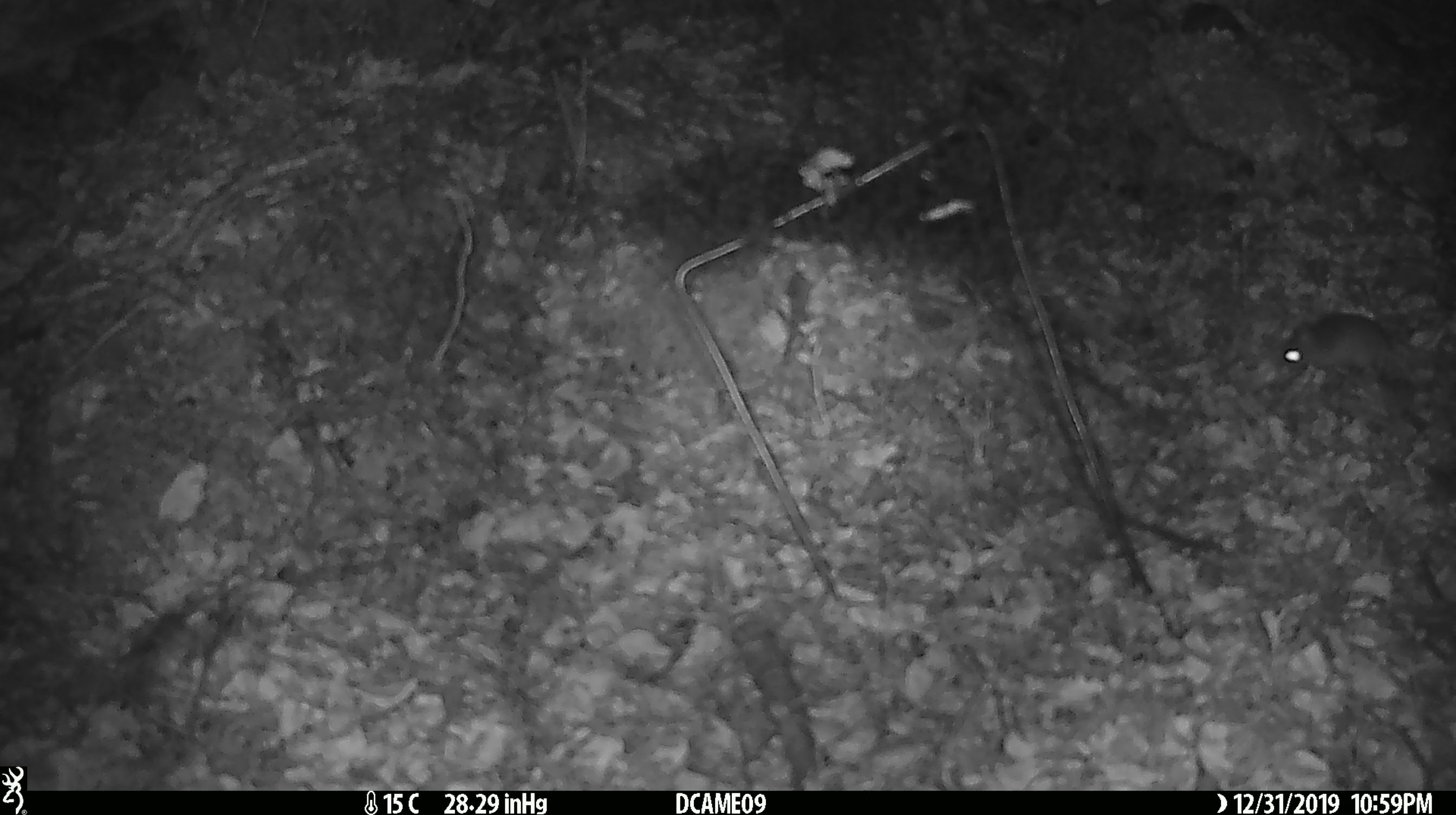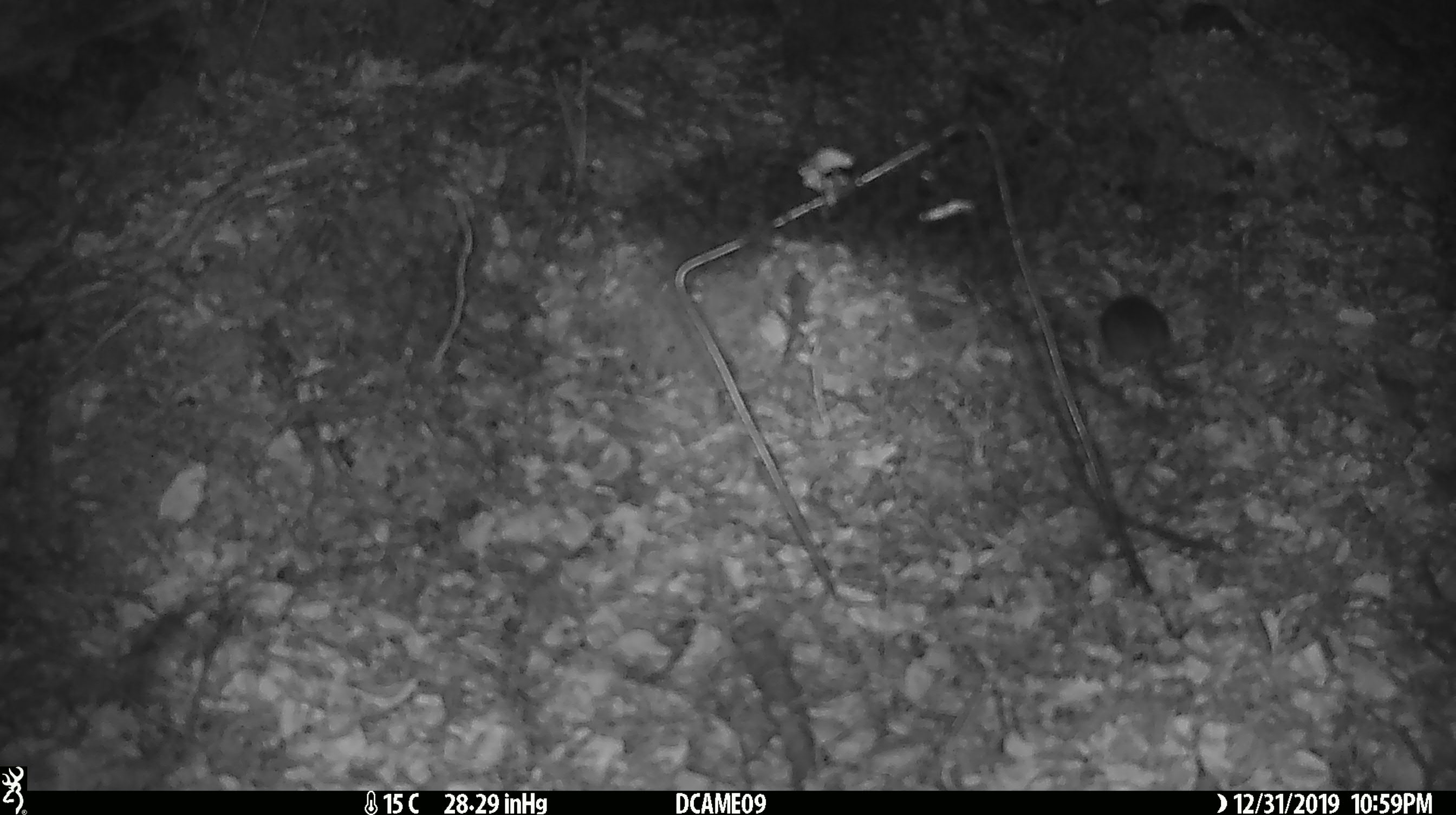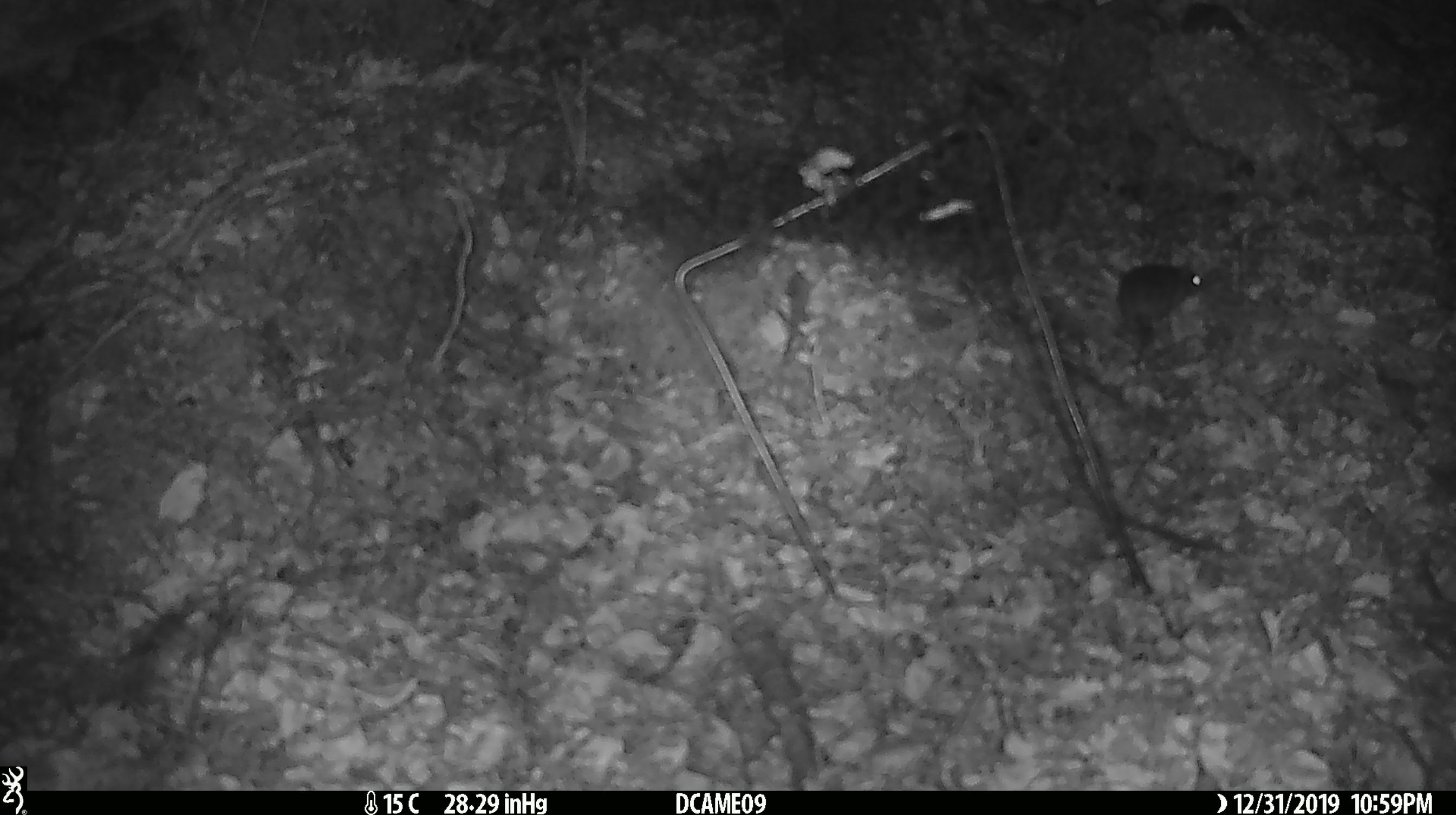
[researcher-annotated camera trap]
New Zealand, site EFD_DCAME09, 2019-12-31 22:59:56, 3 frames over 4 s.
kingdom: Animalia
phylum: Chordata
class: Mammalia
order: Rodentia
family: Muridae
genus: Mus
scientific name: Mus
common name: mouse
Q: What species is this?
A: Mouse (Mus).